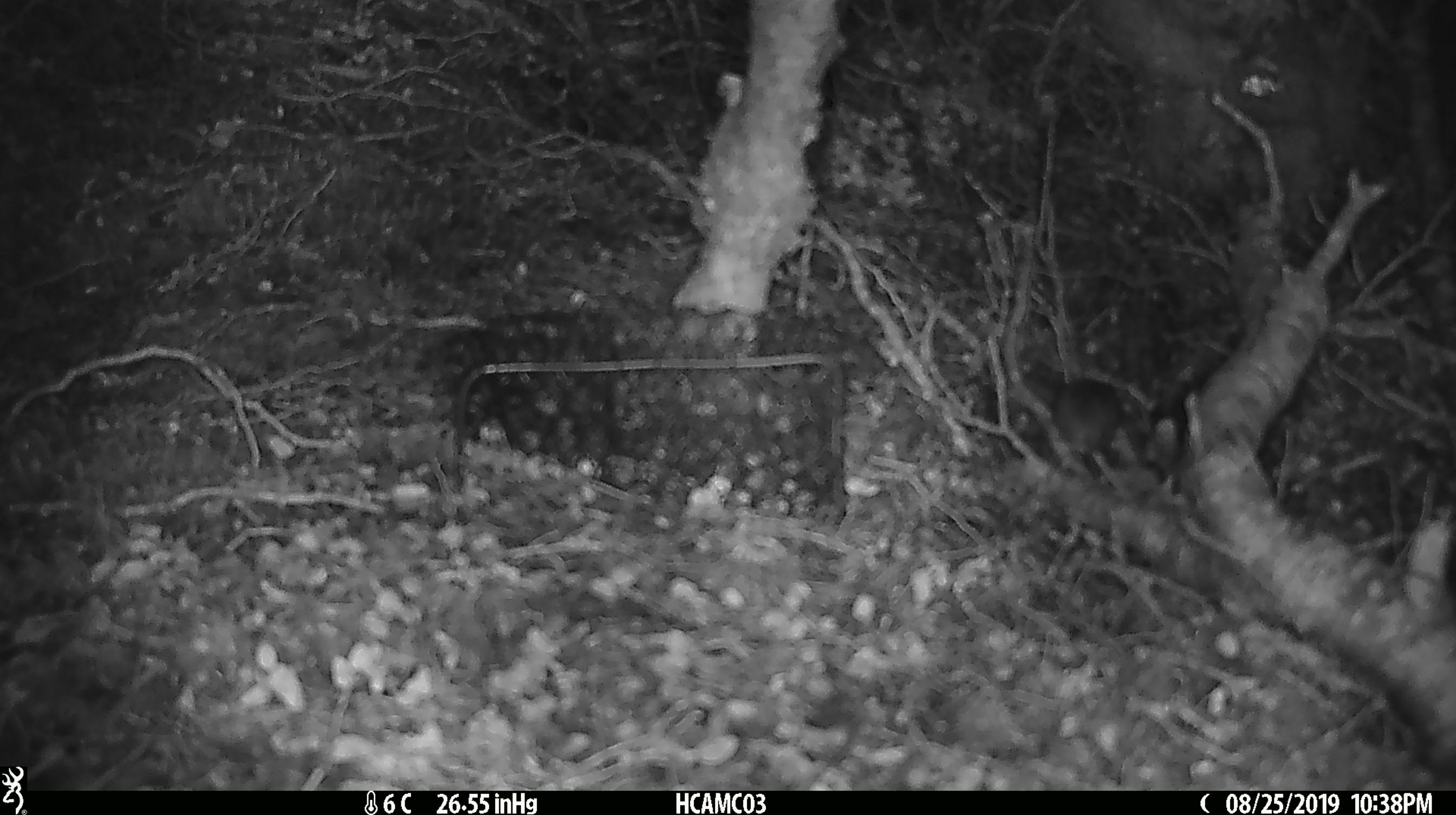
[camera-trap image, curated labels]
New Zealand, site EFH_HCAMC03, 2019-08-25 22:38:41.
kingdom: Animalia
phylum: Chordata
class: Mammalia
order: Rodentia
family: Muridae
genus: Mus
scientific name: Mus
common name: mouse